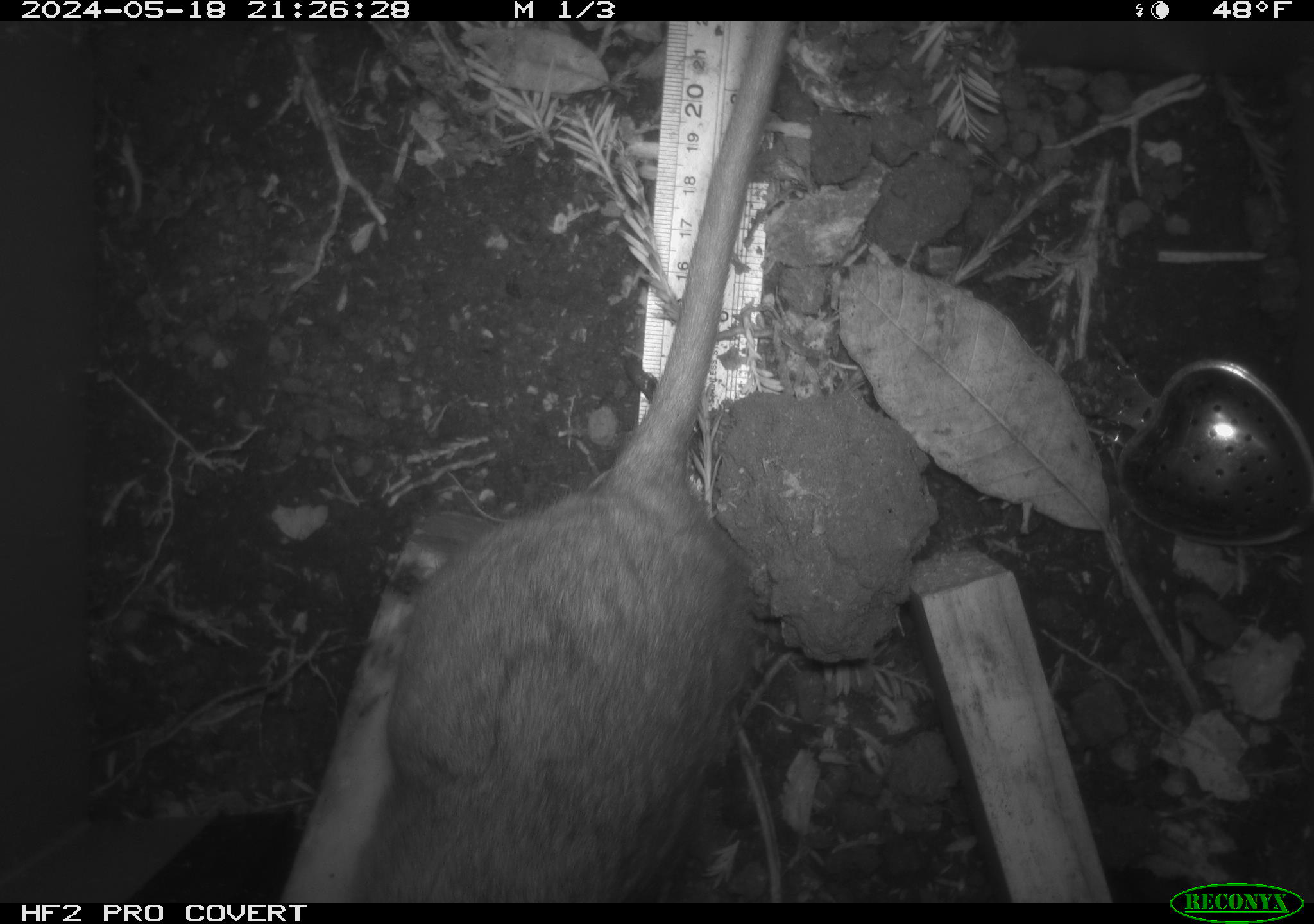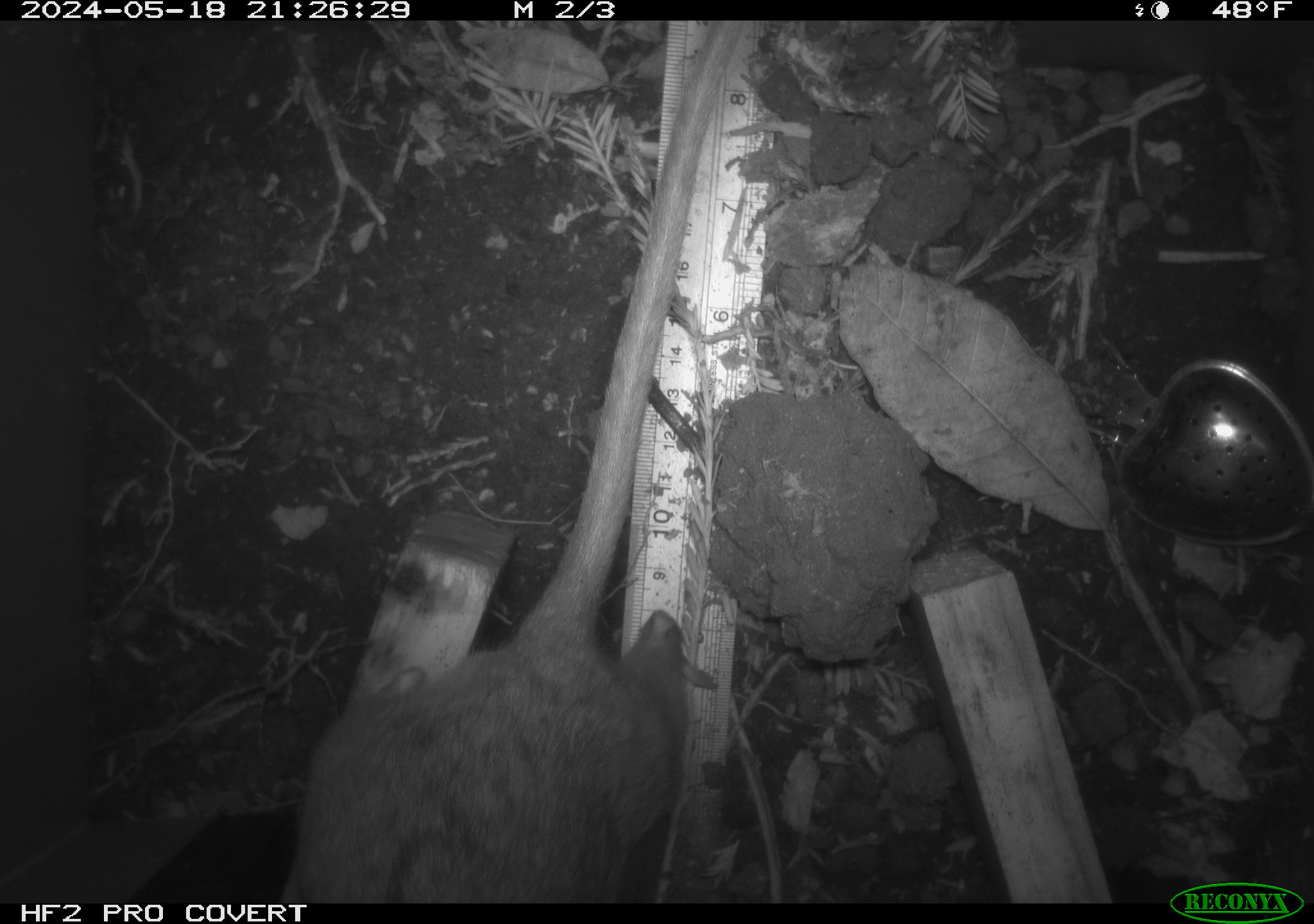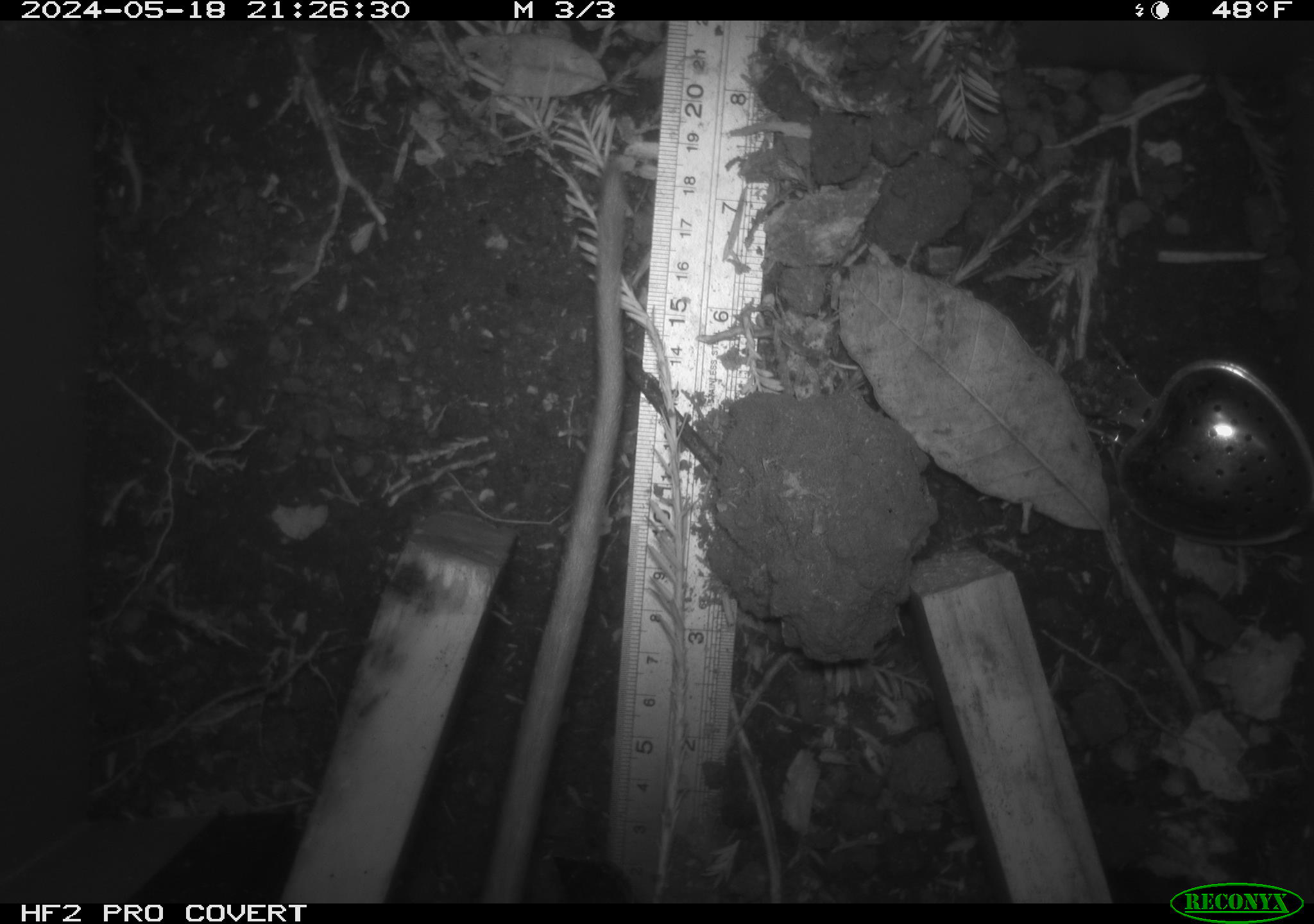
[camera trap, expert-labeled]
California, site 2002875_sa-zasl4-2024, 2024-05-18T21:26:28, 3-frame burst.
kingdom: Animalia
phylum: Chordata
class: Mammalia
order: Rodentia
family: Cricetidae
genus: Neotoma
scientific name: Neotoma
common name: pack rat or woodrat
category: neotoma species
Neotoma species (pack rat or woodrat) (Neotoma).